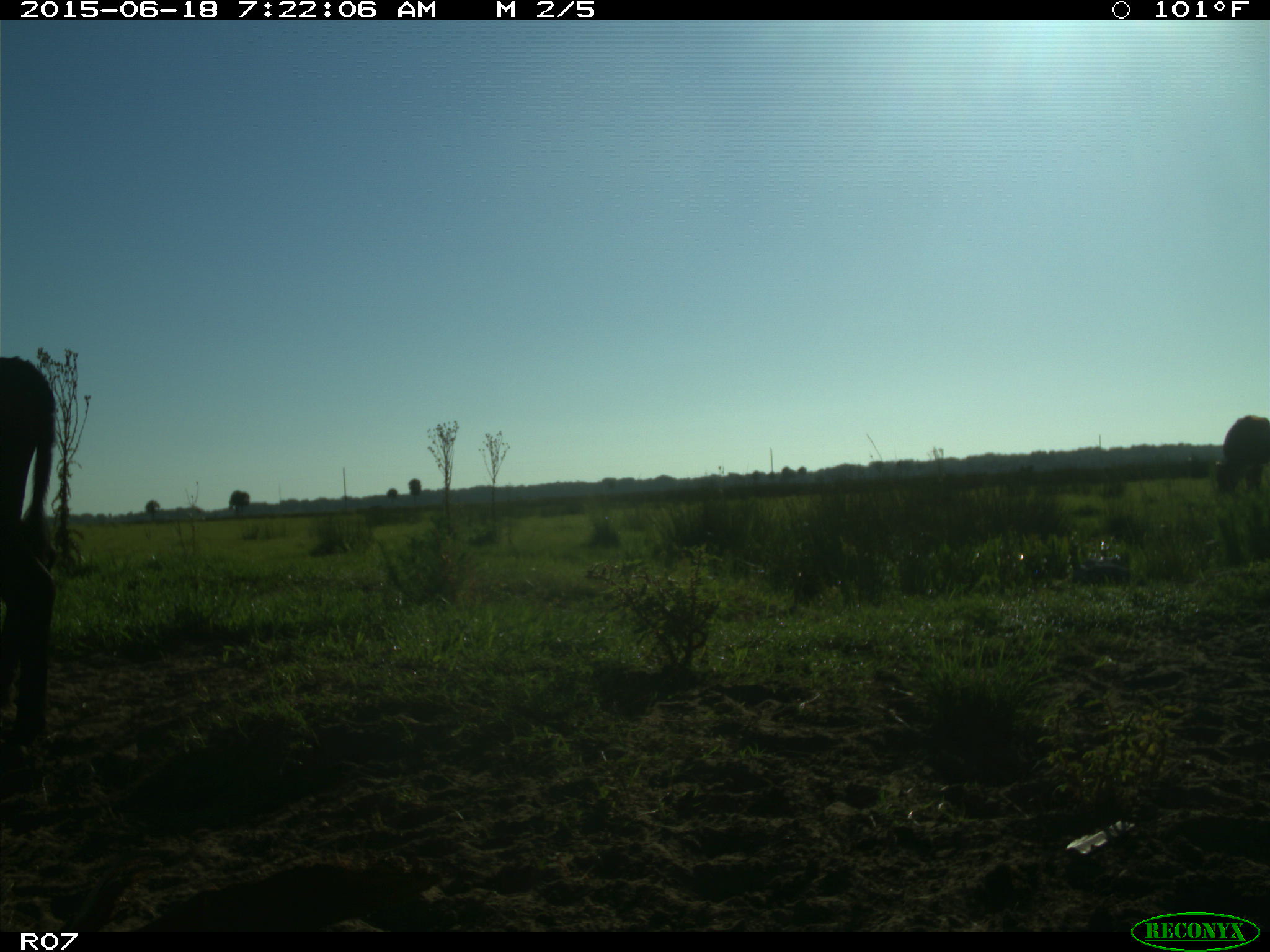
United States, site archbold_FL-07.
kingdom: Animalia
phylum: Chordata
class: Mammalia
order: Artiodactyla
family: Bovidae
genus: Bos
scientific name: Bos taurus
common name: domestic cow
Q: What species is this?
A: Bos taurus (domestic cow).